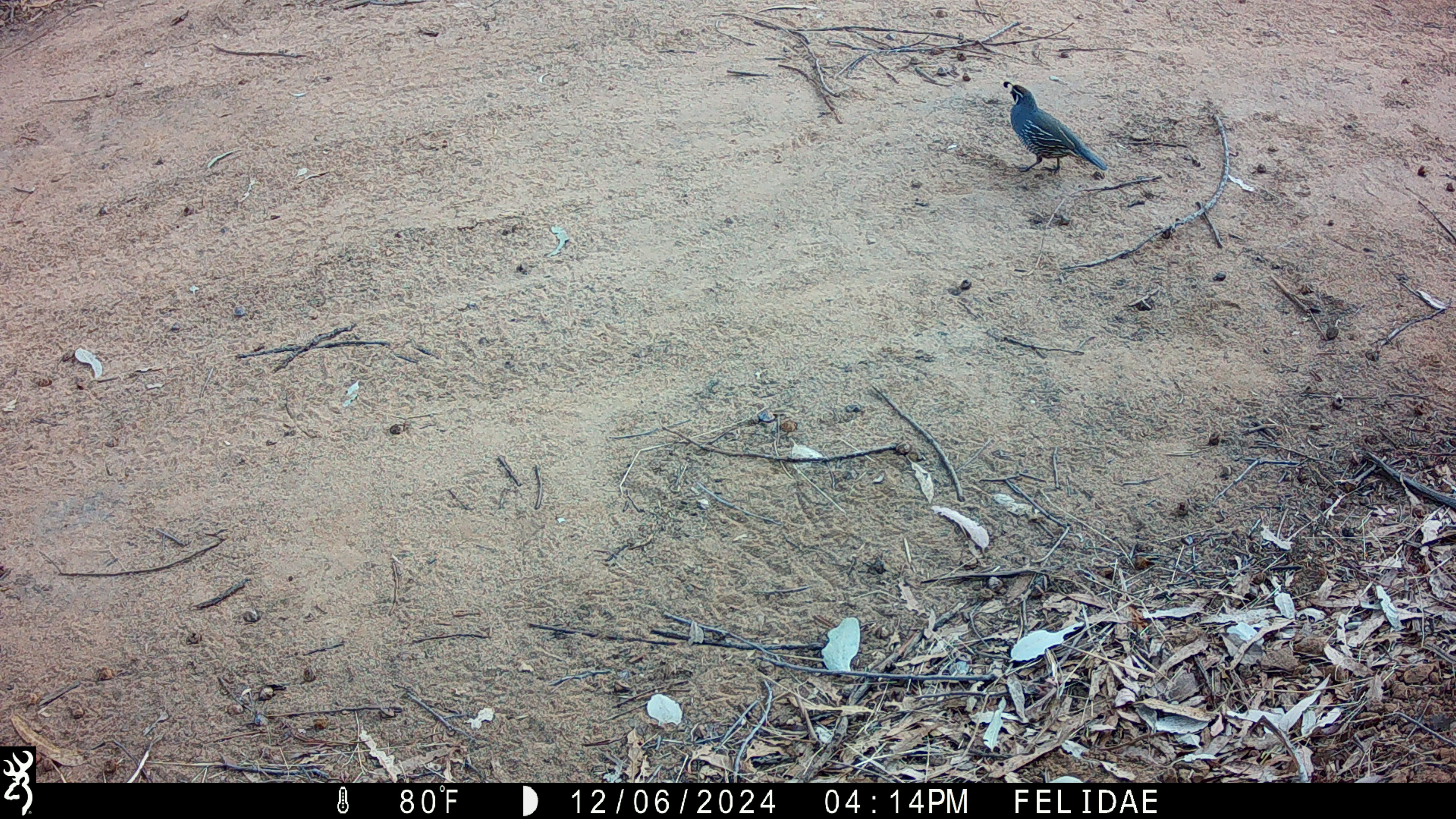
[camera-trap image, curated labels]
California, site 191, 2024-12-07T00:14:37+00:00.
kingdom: Animalia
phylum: Chordata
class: Aves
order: Galliformes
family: Odontophoridae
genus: Callipepla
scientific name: Callipepla californica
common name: california quail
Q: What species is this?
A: California quail (Callipepla californica).